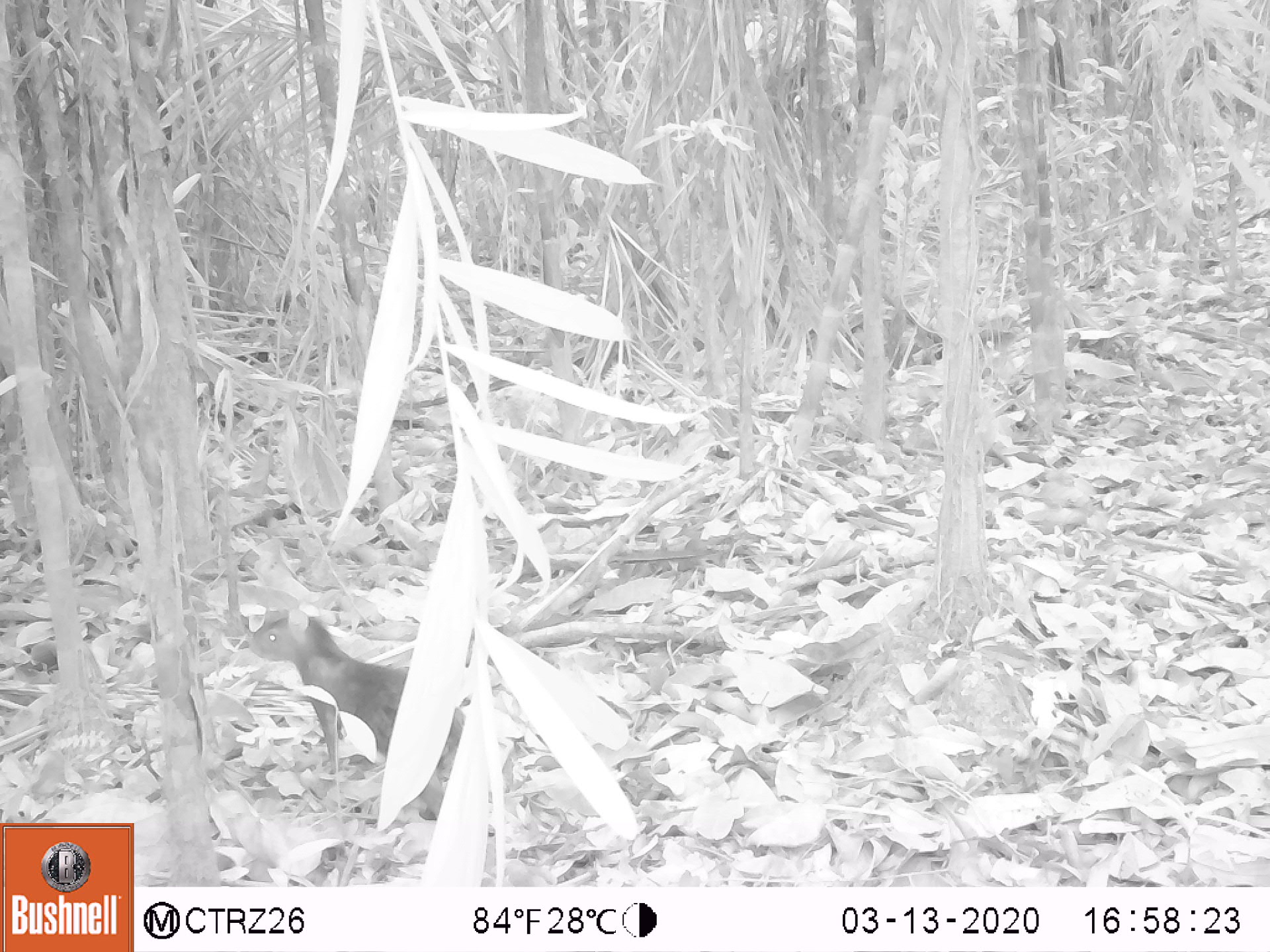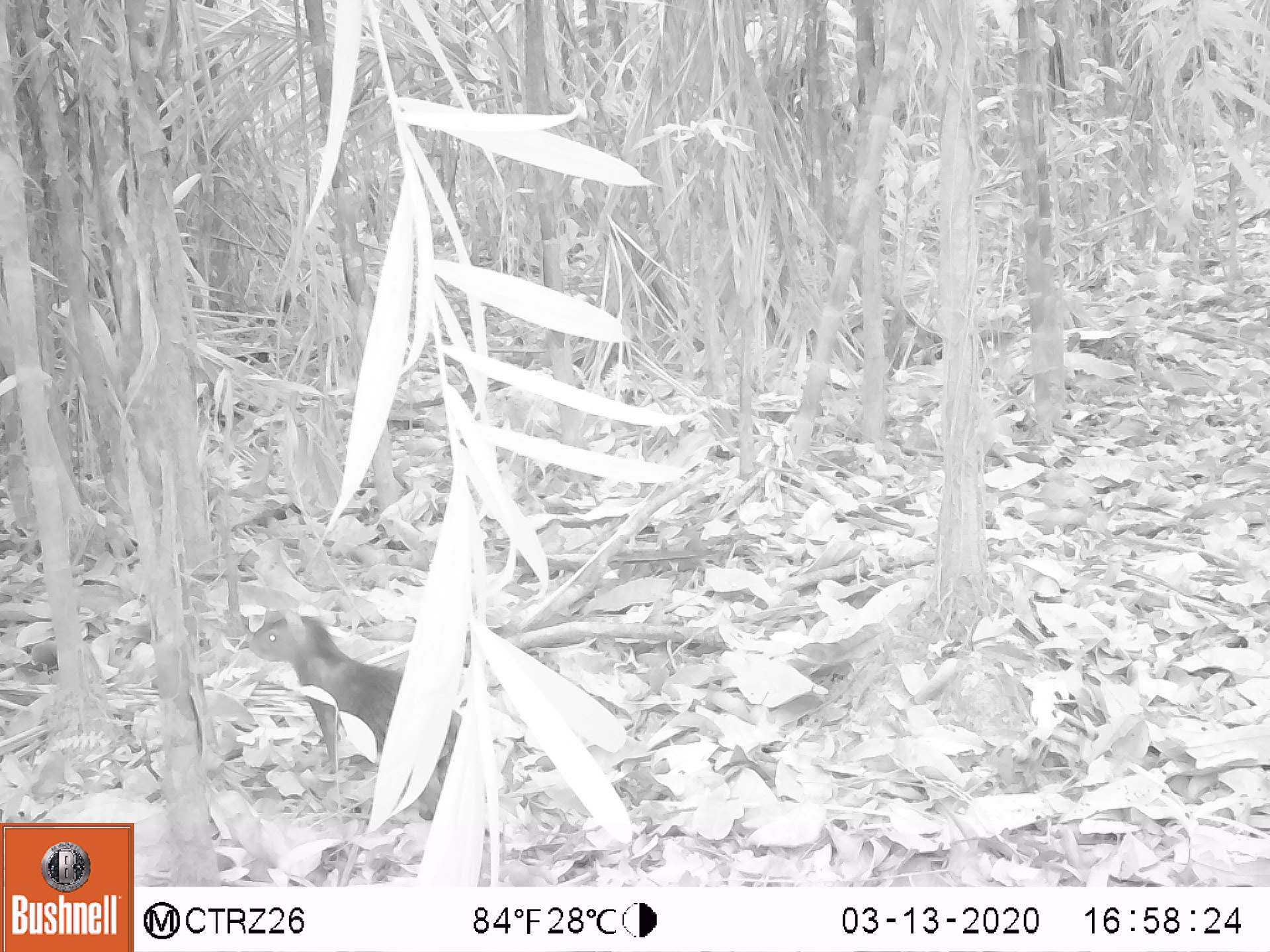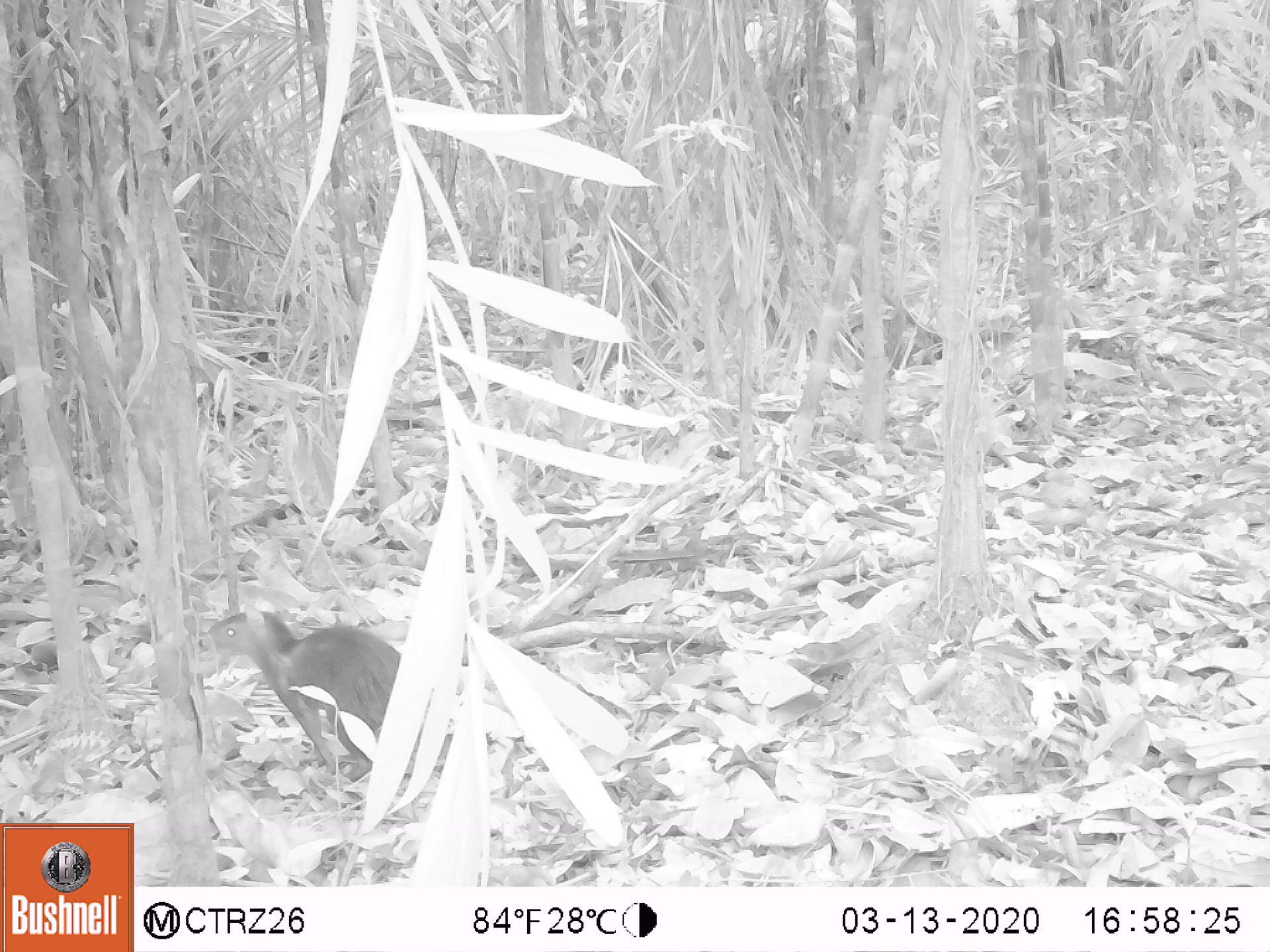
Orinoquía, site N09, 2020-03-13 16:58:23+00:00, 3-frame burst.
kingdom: Animalia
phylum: Chordata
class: Mammalia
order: Rodentia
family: Dasyproctidae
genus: Dasyprocta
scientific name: Dasyprocta fuliginosa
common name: black agouti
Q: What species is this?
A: Black agouti (Dasyprocta fuliginosa).